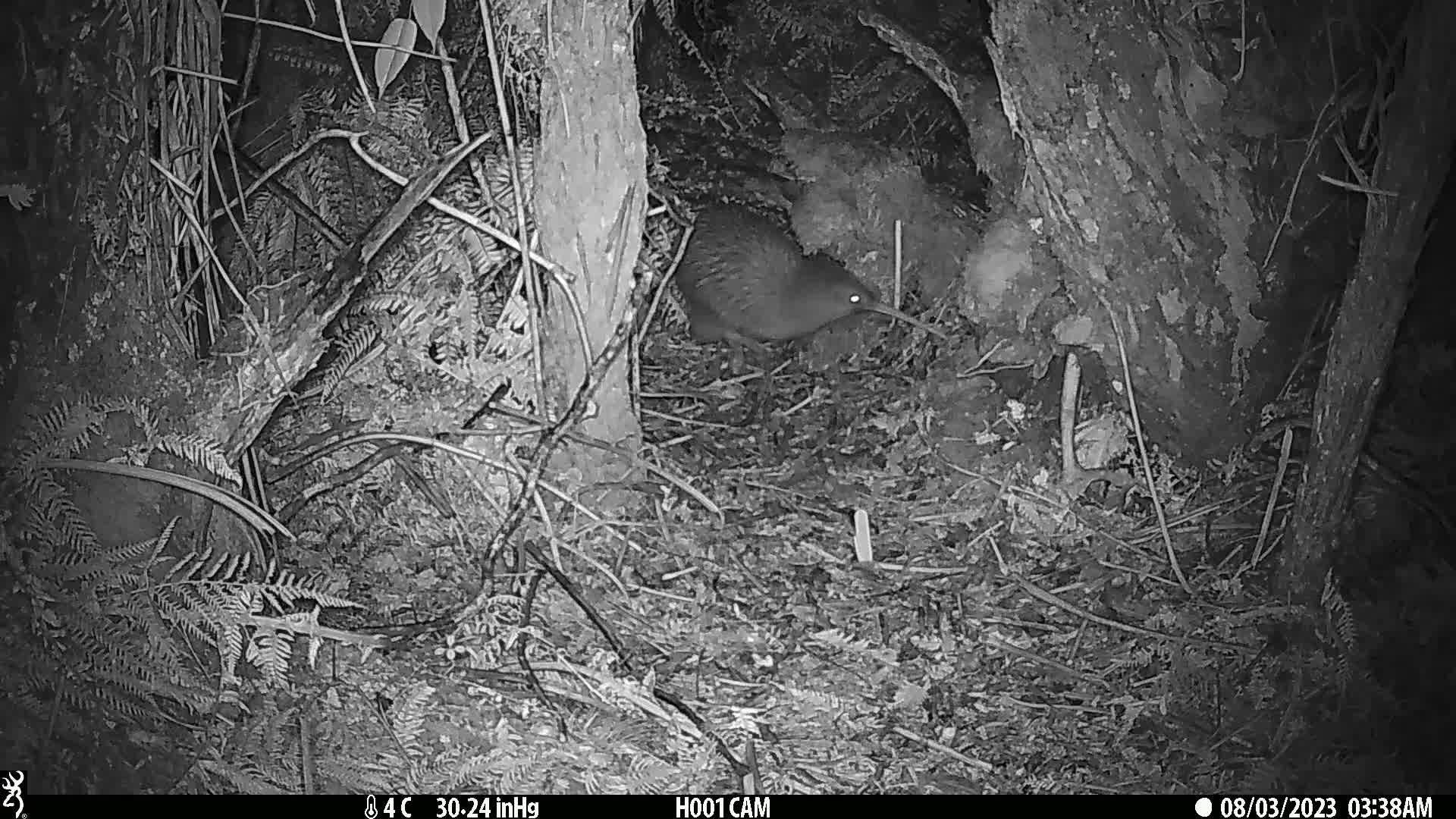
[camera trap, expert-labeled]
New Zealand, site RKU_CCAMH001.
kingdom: Animalia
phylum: Chordata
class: Aves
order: Apterygiformes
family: Apterygidae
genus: Apteryx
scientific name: Apteryx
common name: kiwi